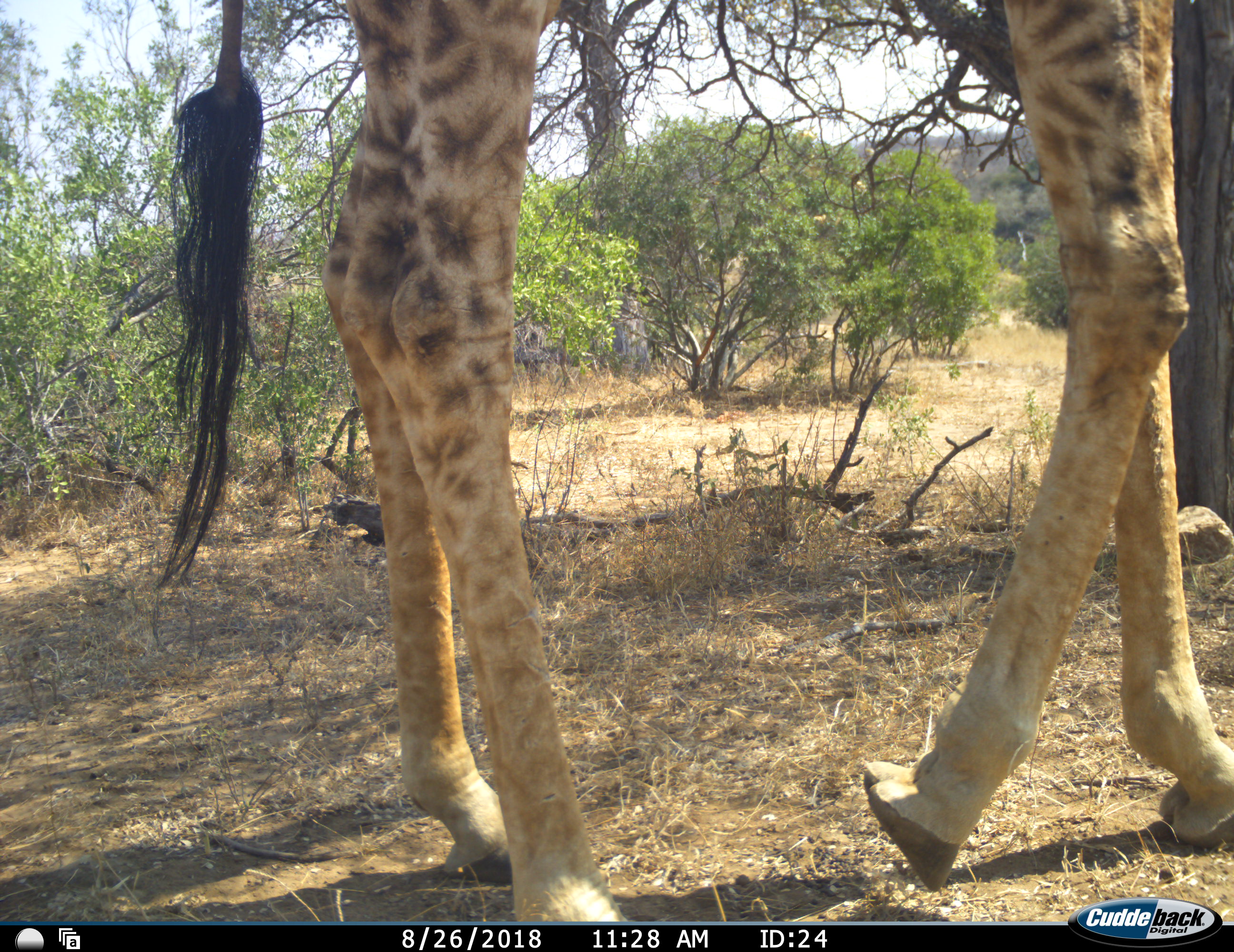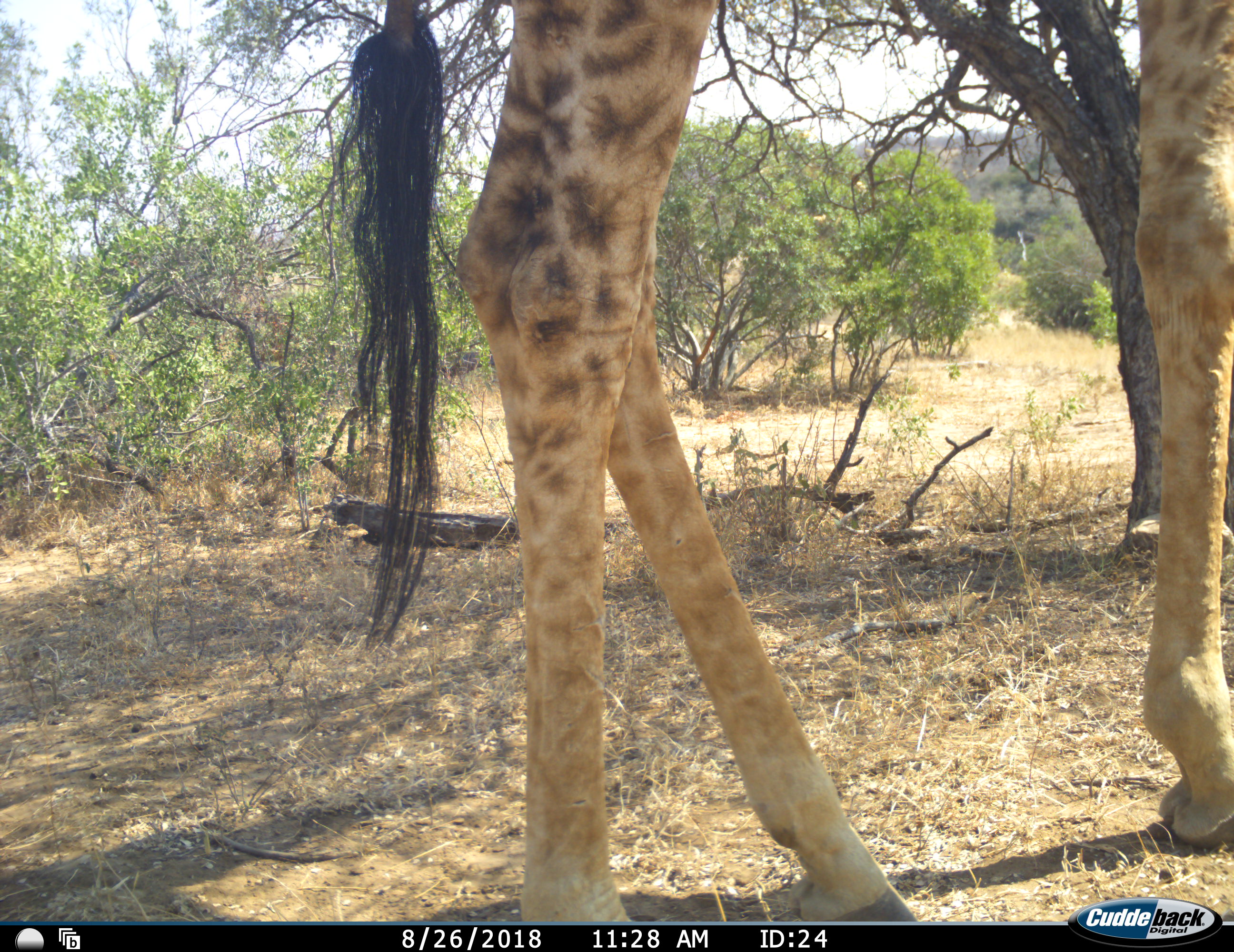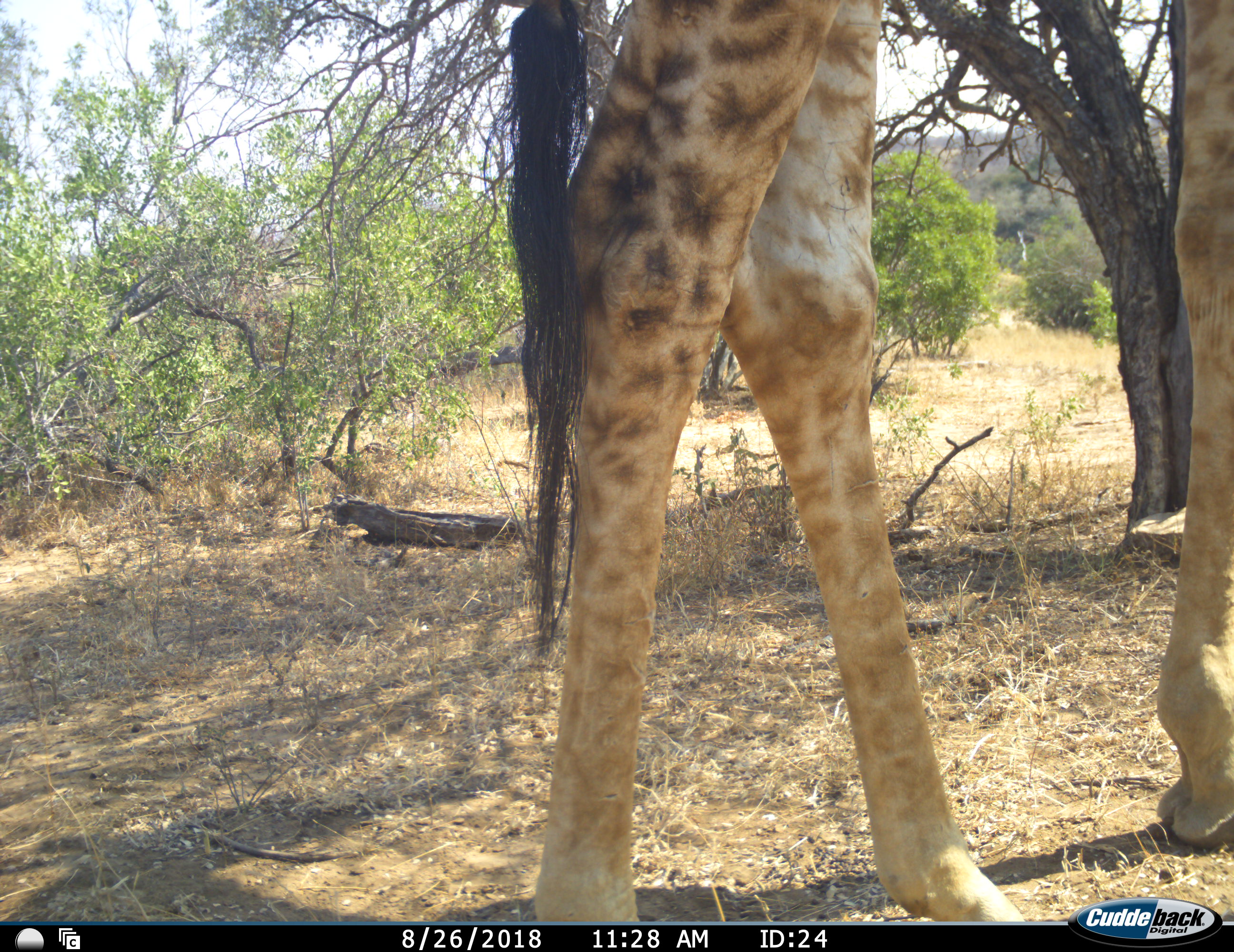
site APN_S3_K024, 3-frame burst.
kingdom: Animalia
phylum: Chordata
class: Mammalia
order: Artiodactyla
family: Giraffidae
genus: Giraffa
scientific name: Giraffa camelopardalis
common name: giraffe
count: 1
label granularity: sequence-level